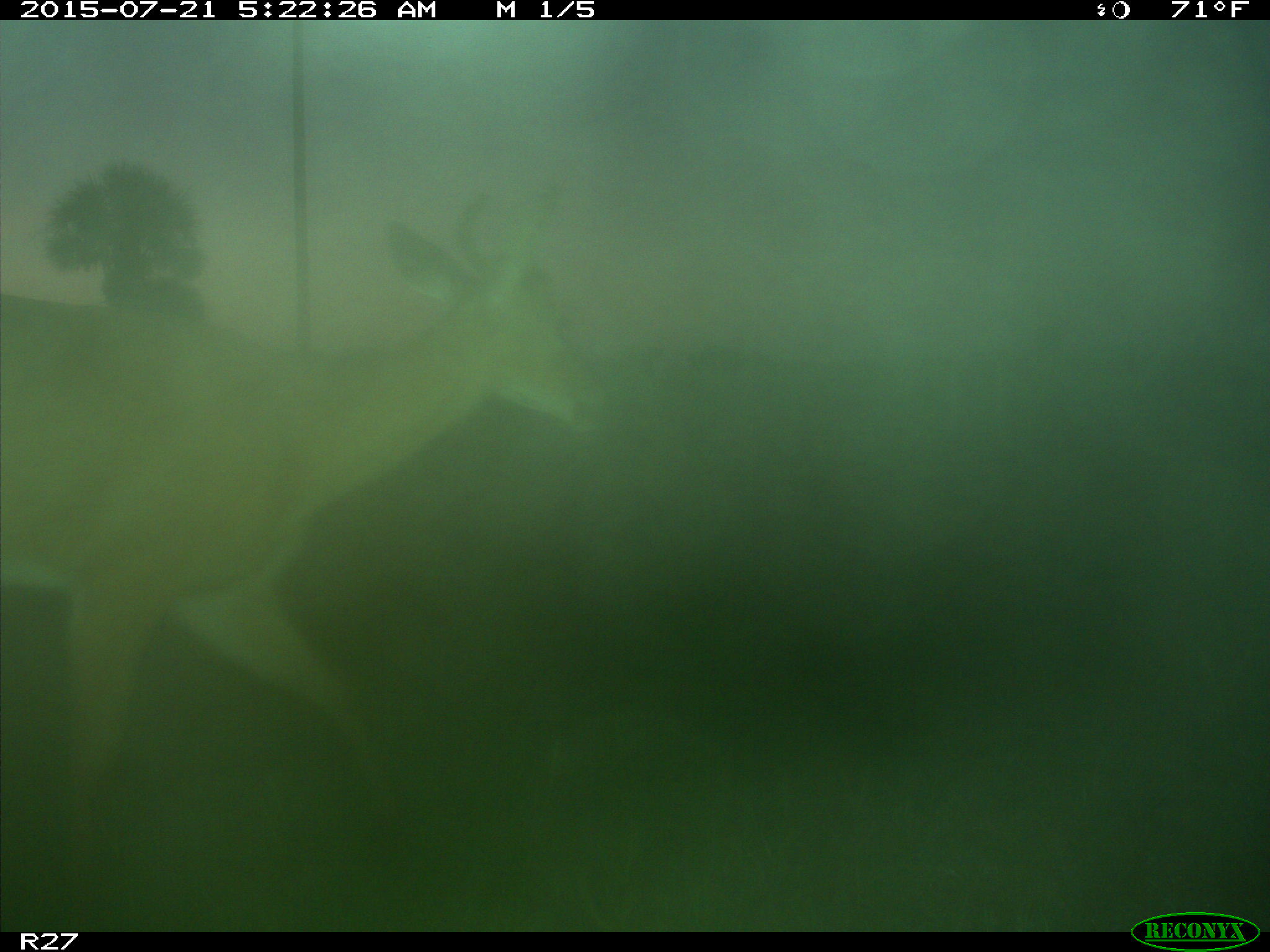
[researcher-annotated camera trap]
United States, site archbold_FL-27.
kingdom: Animalia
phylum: Chordata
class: Mammalia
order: Artiodactyla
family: Cervidae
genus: Odocoileus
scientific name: Odocoileus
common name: deer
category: unidentified deer